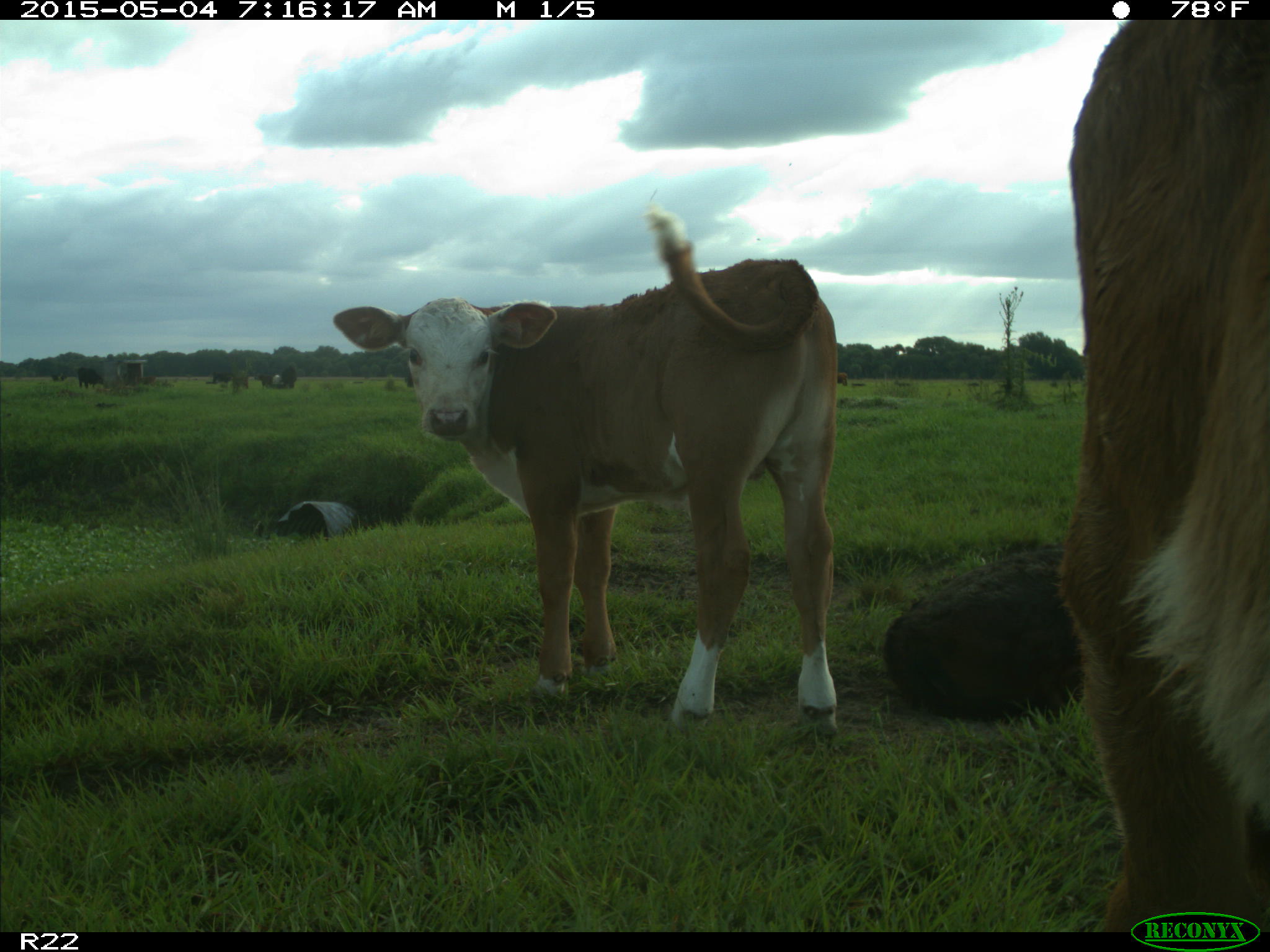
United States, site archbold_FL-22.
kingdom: Animalia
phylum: Chordata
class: Mammalia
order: Artiodactyla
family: Bovidae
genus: Bos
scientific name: Bos taurus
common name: domestic cow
Bos taurus (domestic cow).